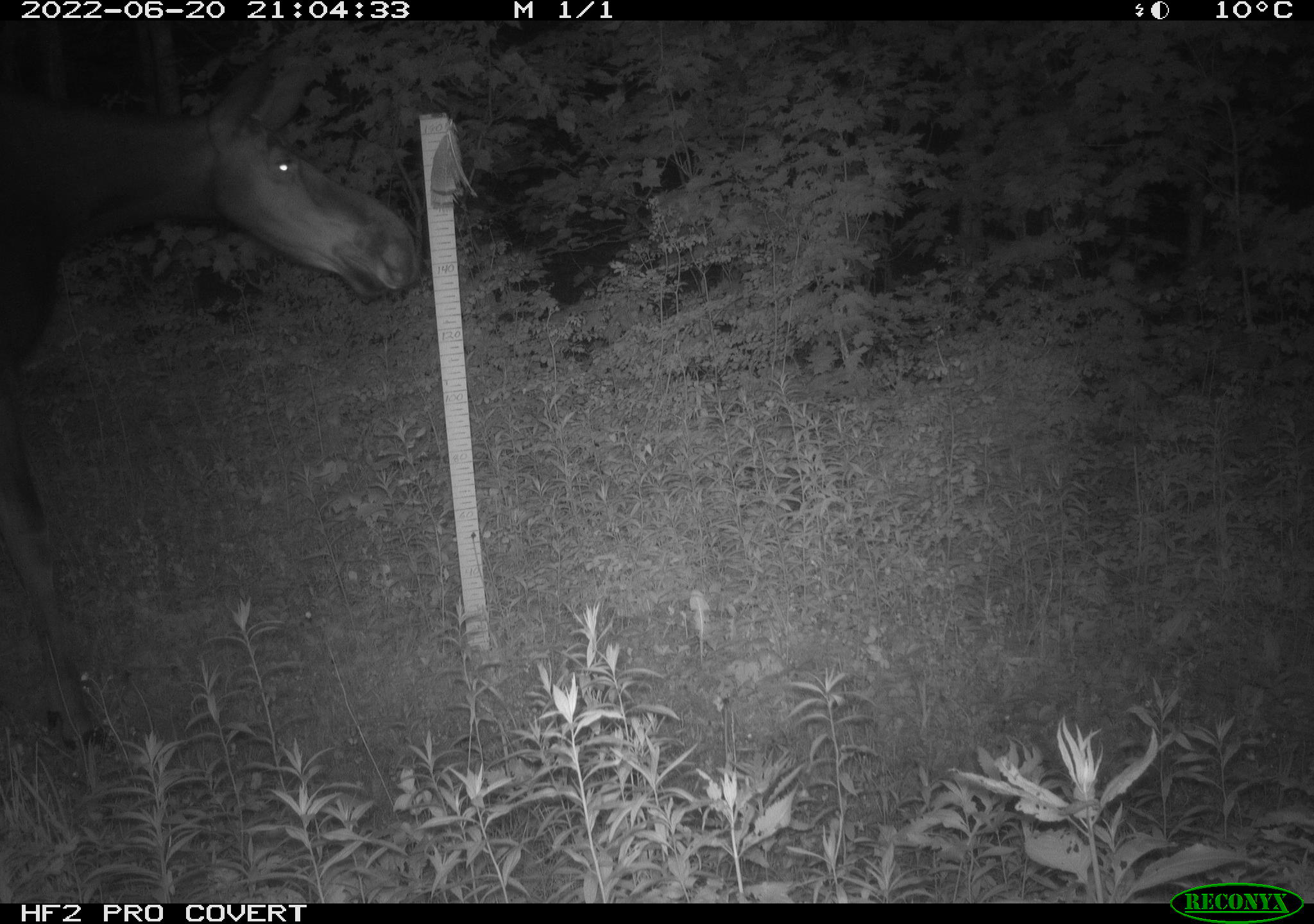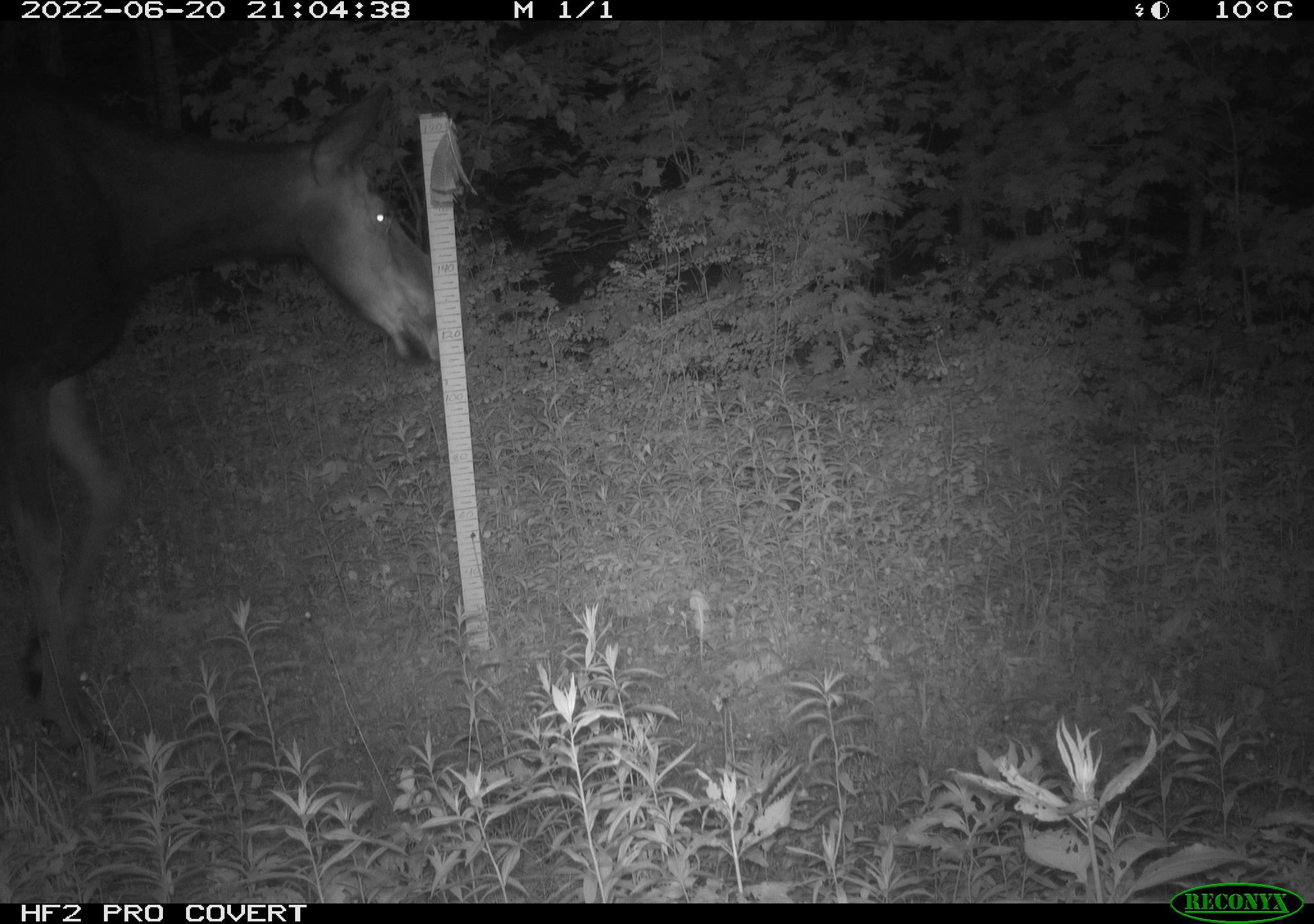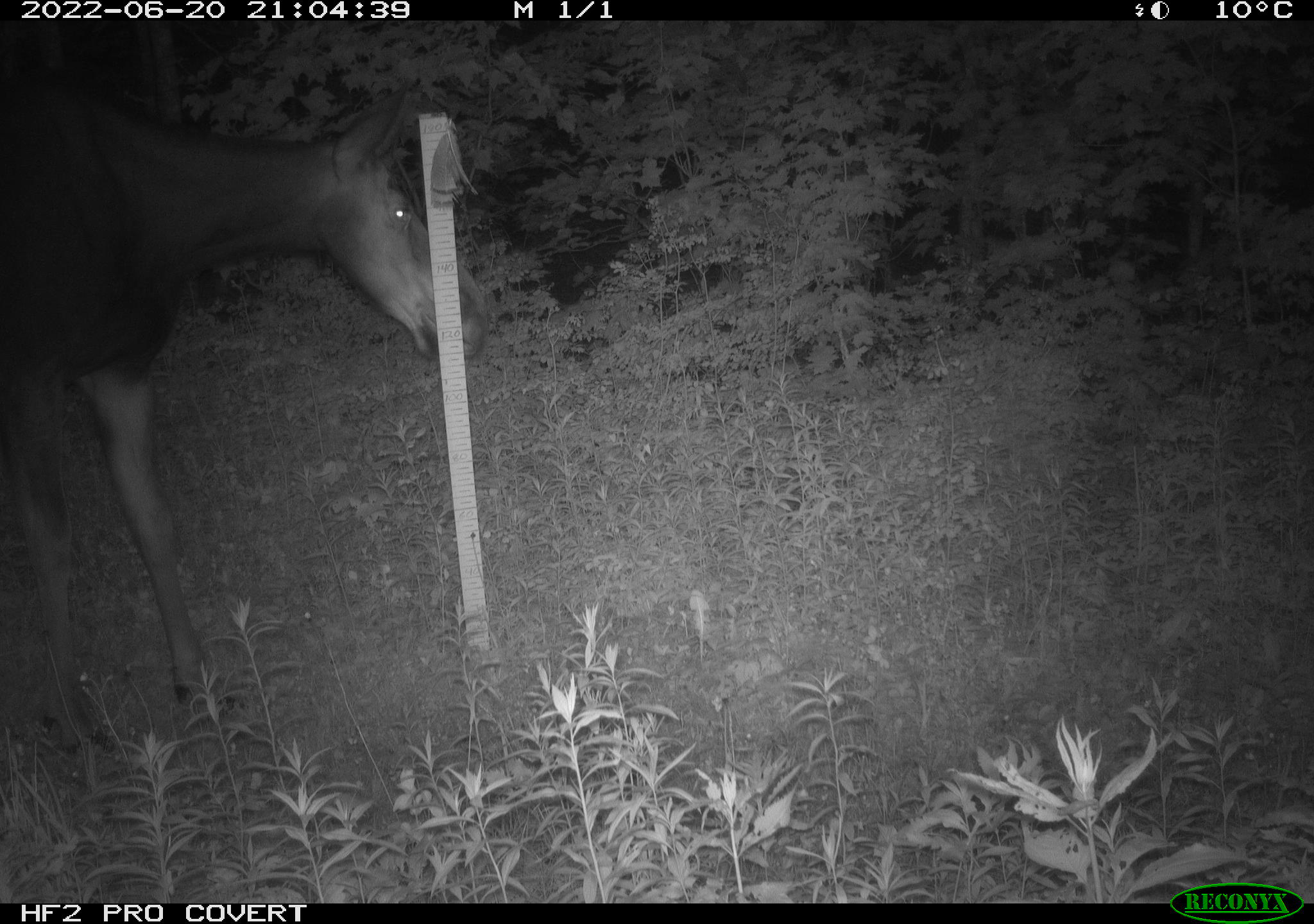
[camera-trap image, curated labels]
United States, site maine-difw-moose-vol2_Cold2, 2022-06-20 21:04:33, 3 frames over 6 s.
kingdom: Animalia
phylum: Chordata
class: Mammalia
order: Artiodactyla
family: Cervidae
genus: Alces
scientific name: Alces alces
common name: moose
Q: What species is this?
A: Moose (Alces alces).